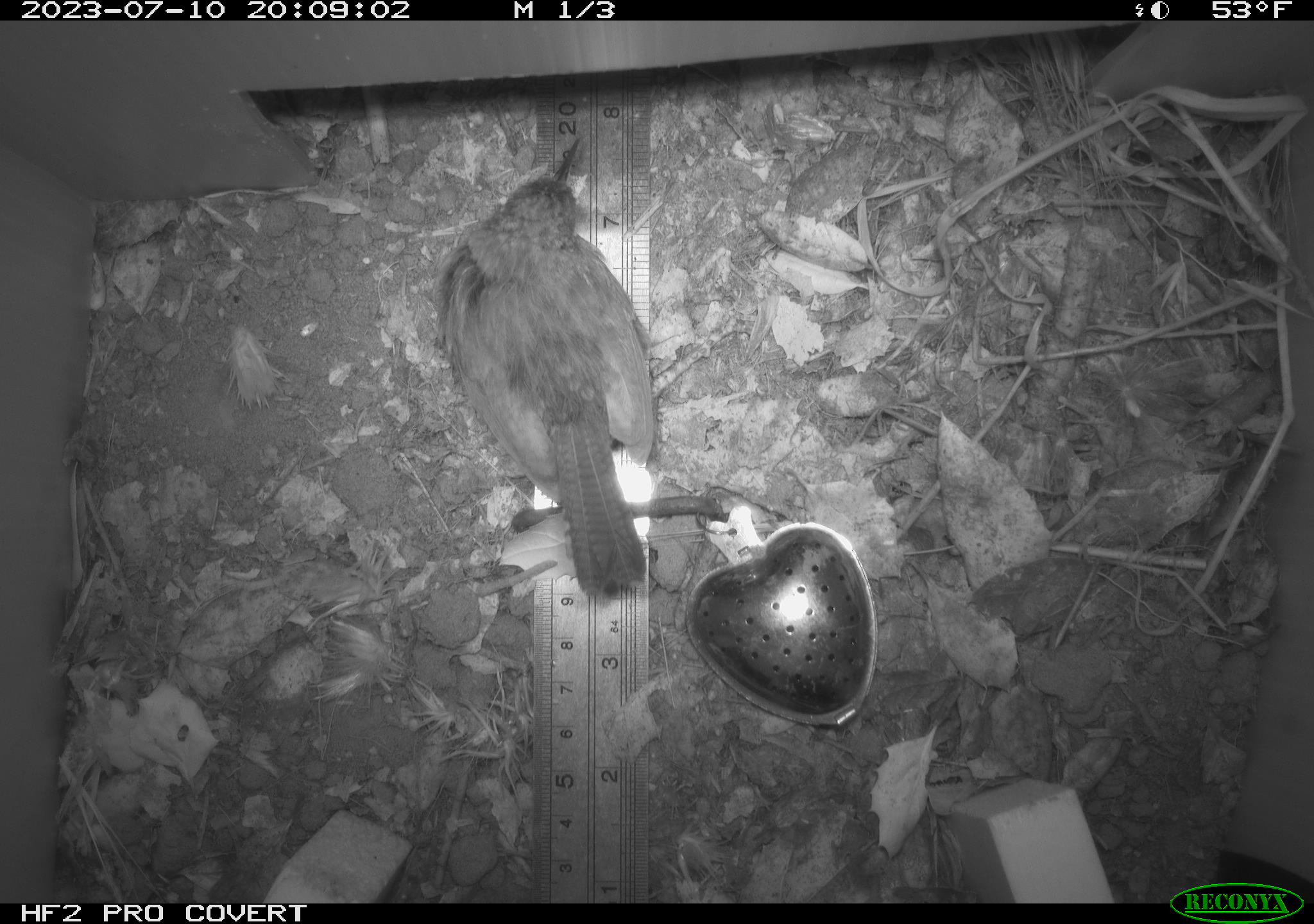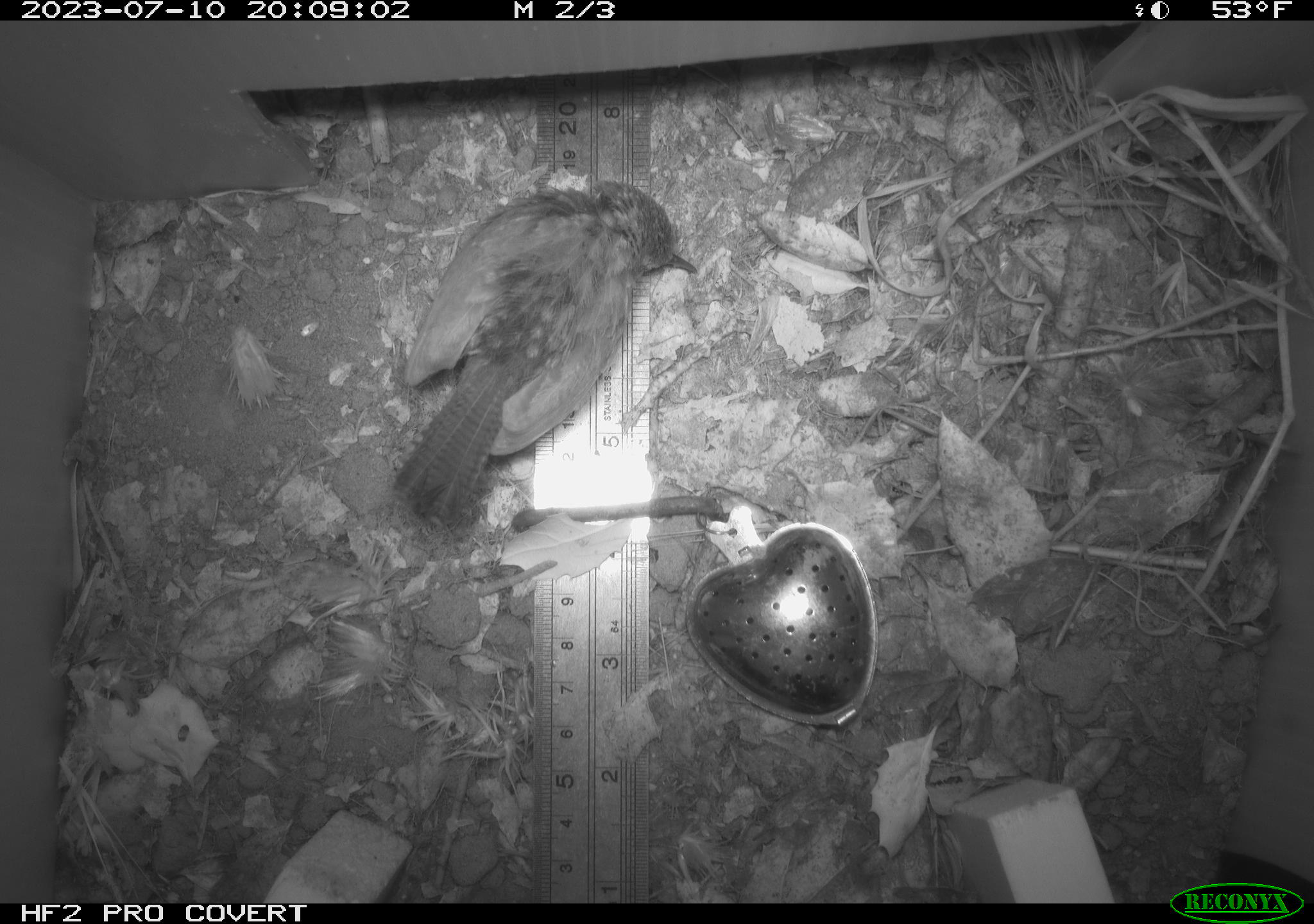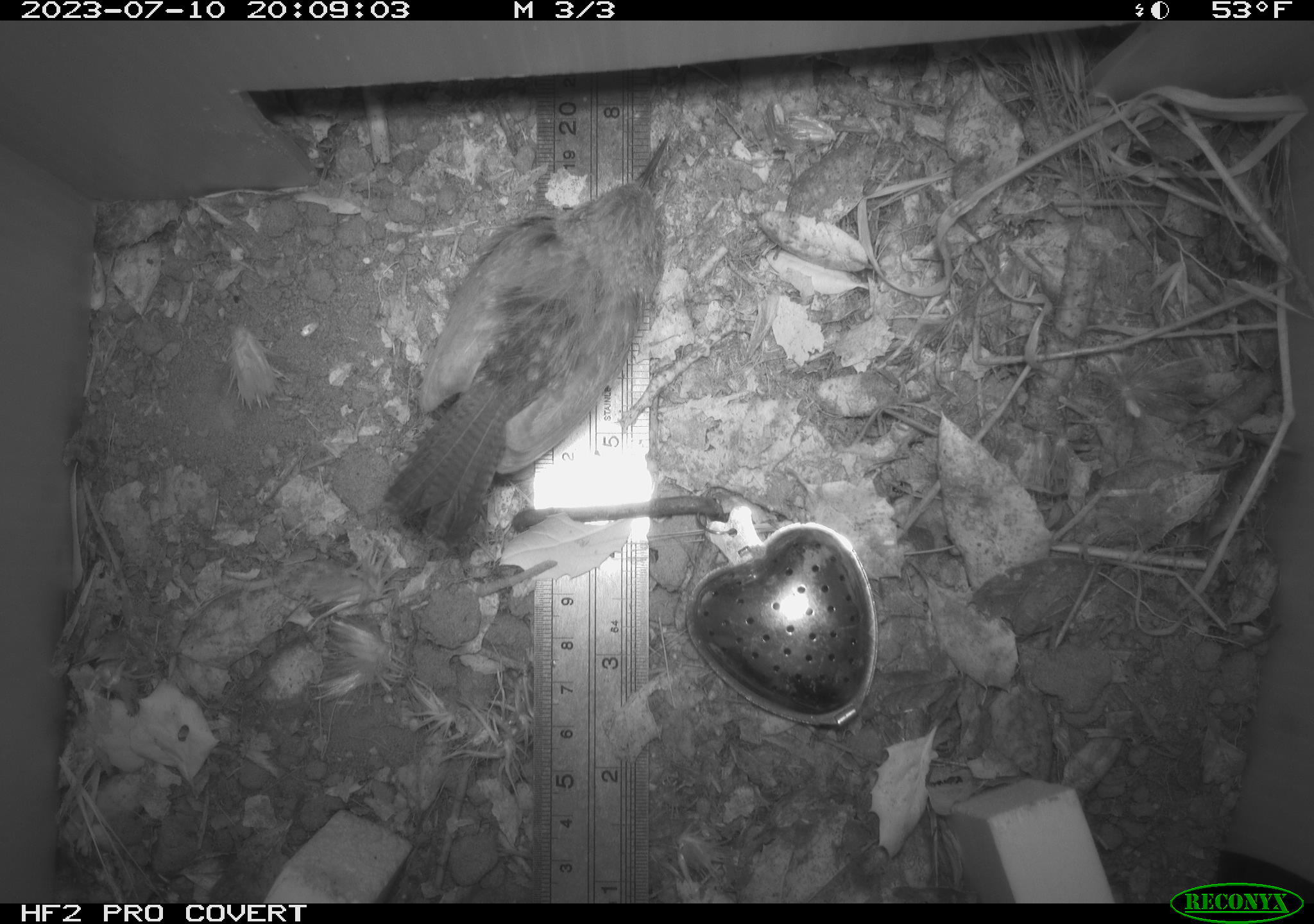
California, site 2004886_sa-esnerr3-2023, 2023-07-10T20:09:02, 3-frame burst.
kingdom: Animalia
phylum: Chordata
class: Aves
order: Passeriformes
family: Troglodytidae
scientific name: Troglodytidae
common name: wren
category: troglodytidae family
Troglodytidae family (wren) (Troglodytidae).